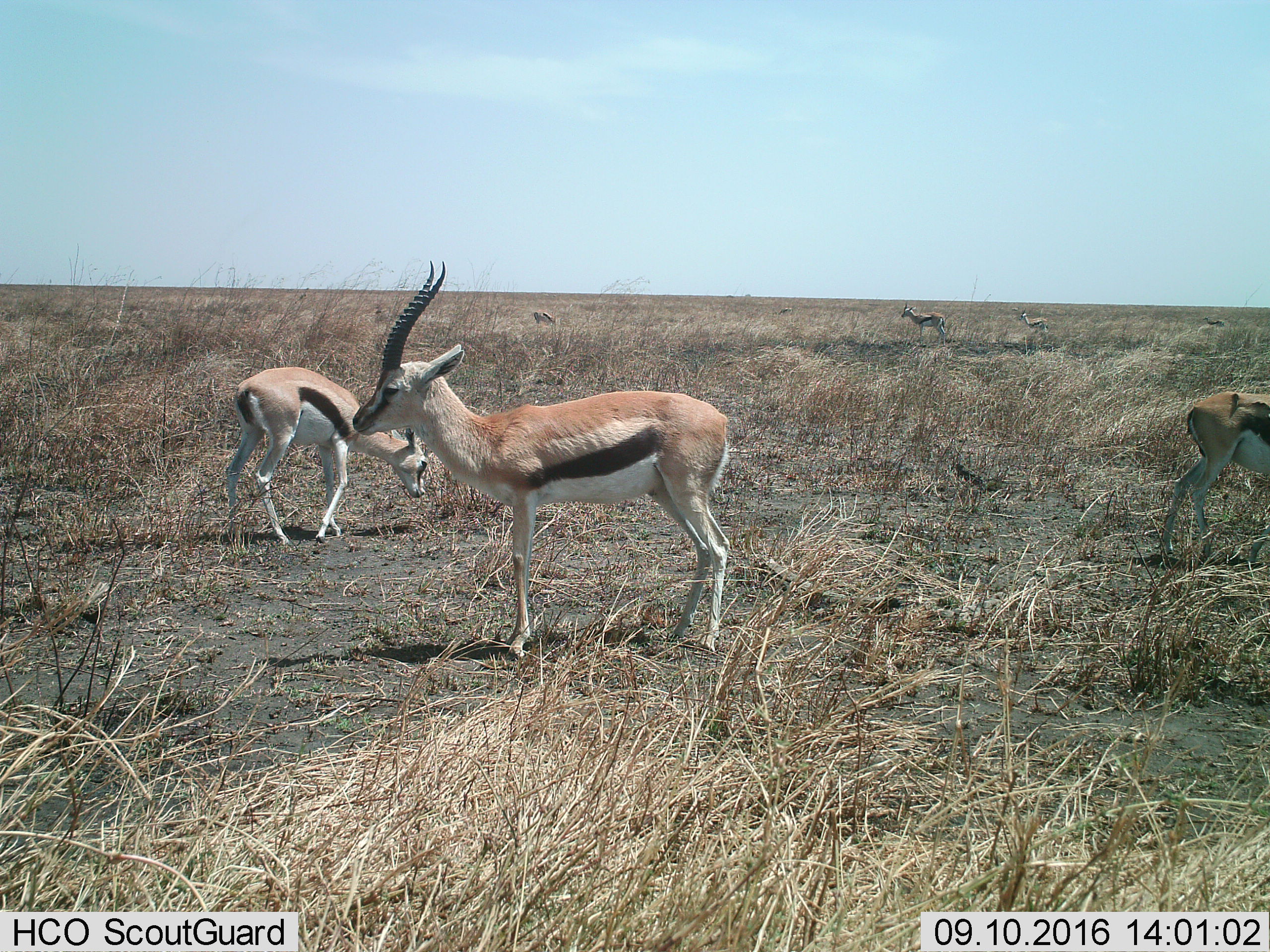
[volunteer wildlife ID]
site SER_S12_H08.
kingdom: Animalia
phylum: Chordata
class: Mammalia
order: Artiodactyla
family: Bovidae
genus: Eudorcas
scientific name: Eudorcas thomsonii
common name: thomson's gazelle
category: gazellethomsons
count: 8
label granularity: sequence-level